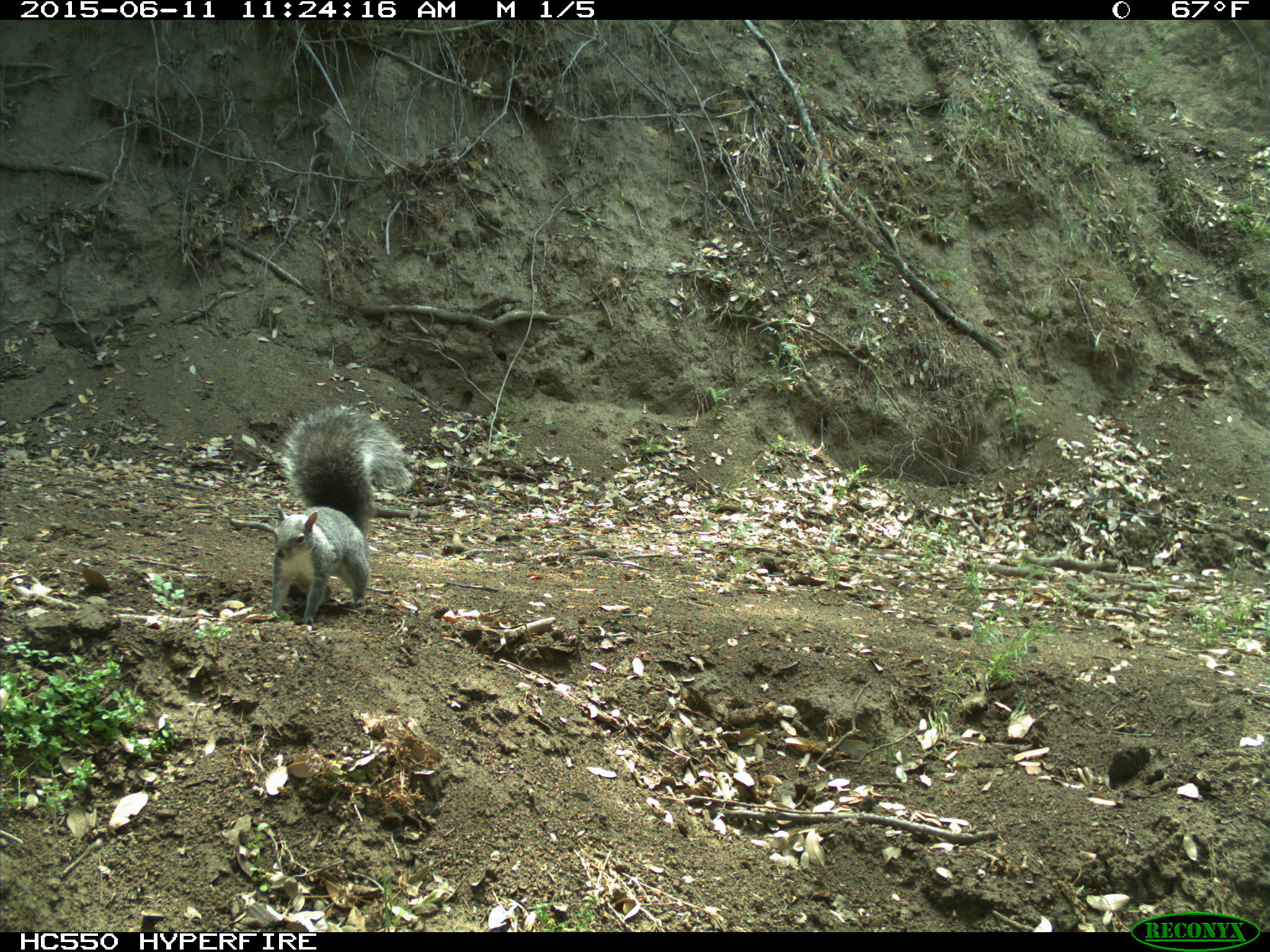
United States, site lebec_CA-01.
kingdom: Animalia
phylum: Chordata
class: Mammalia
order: Rodentia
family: Sciuridae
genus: Sciurus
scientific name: Sciurus carolinensis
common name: eastern gray squirrel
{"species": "Sciurus carolinensis (eastern gray squirrel)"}